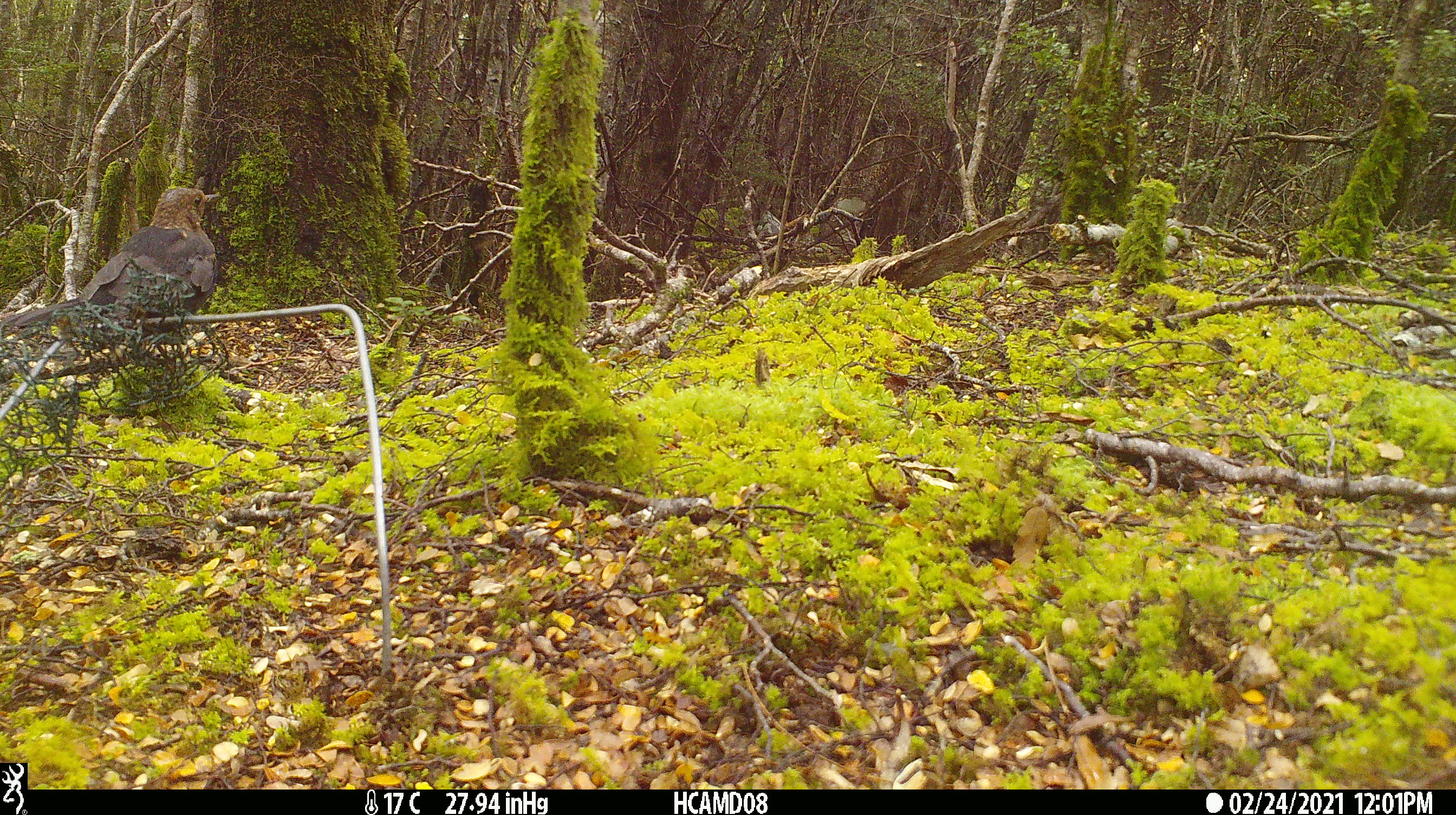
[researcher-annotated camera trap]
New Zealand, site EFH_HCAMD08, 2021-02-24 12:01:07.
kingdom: Animalia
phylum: Chordata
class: Aves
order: Passeriformes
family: Turdidae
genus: Turdus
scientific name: Turdus merula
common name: eurasian blackbird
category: blackbird